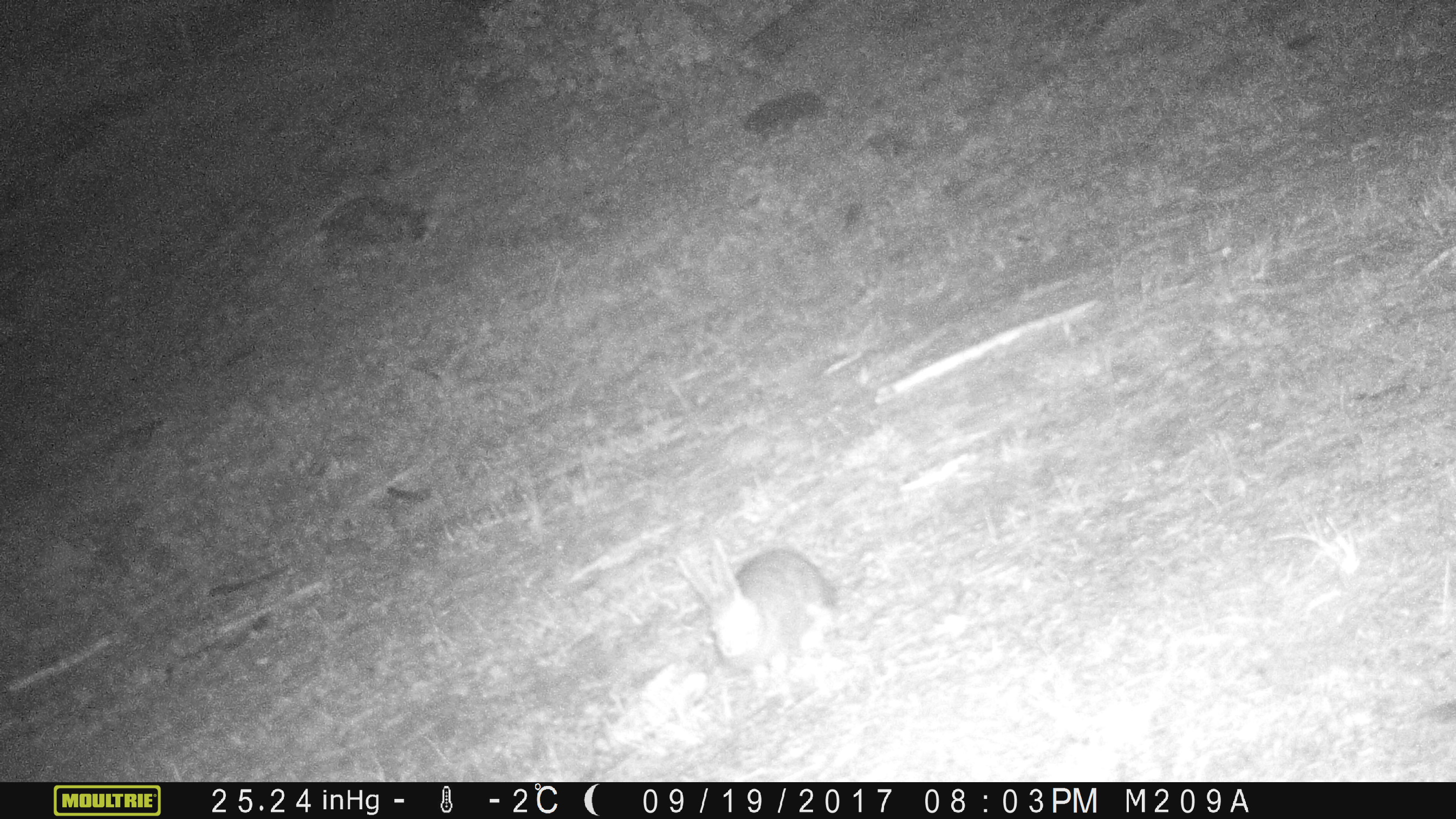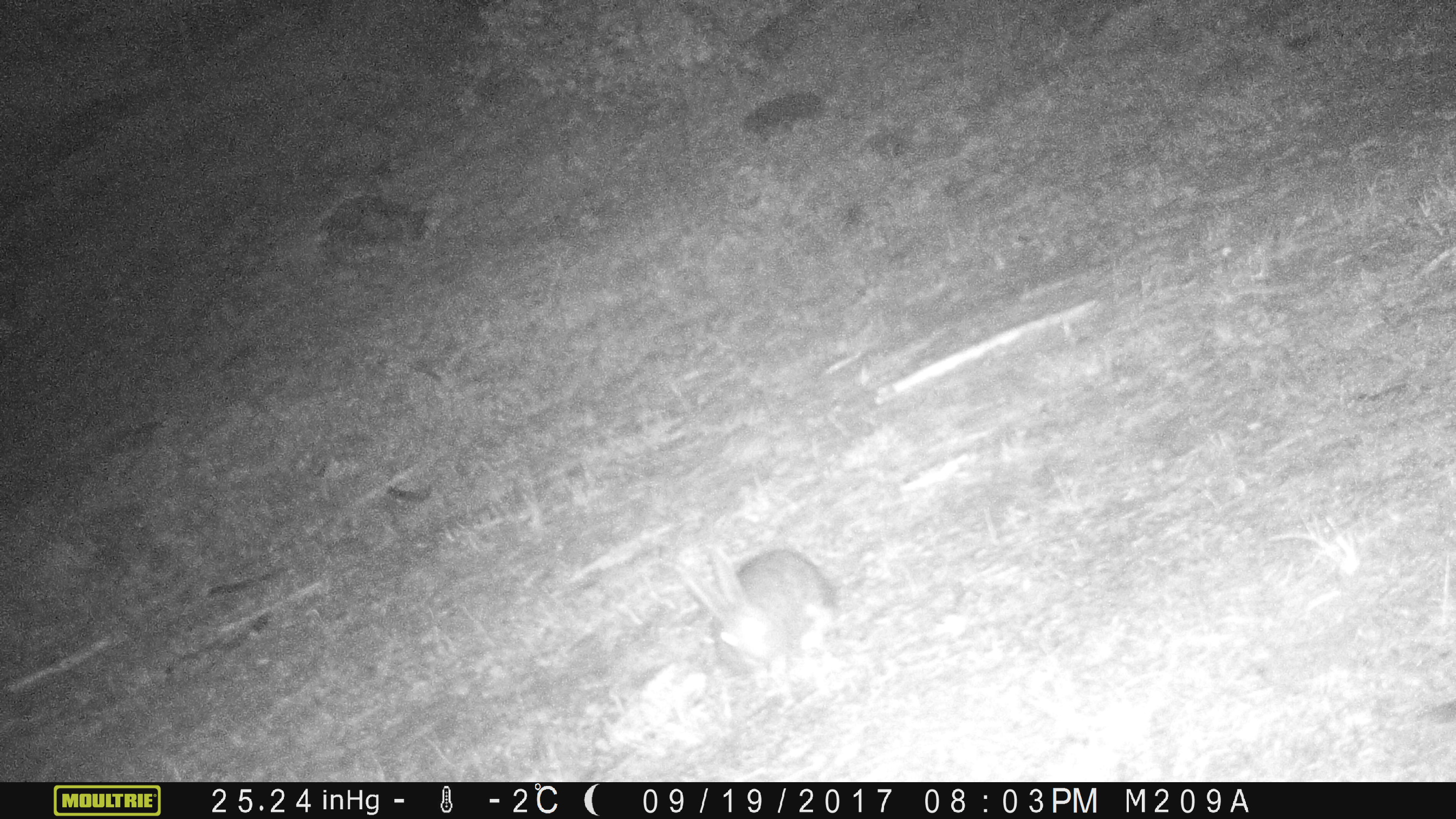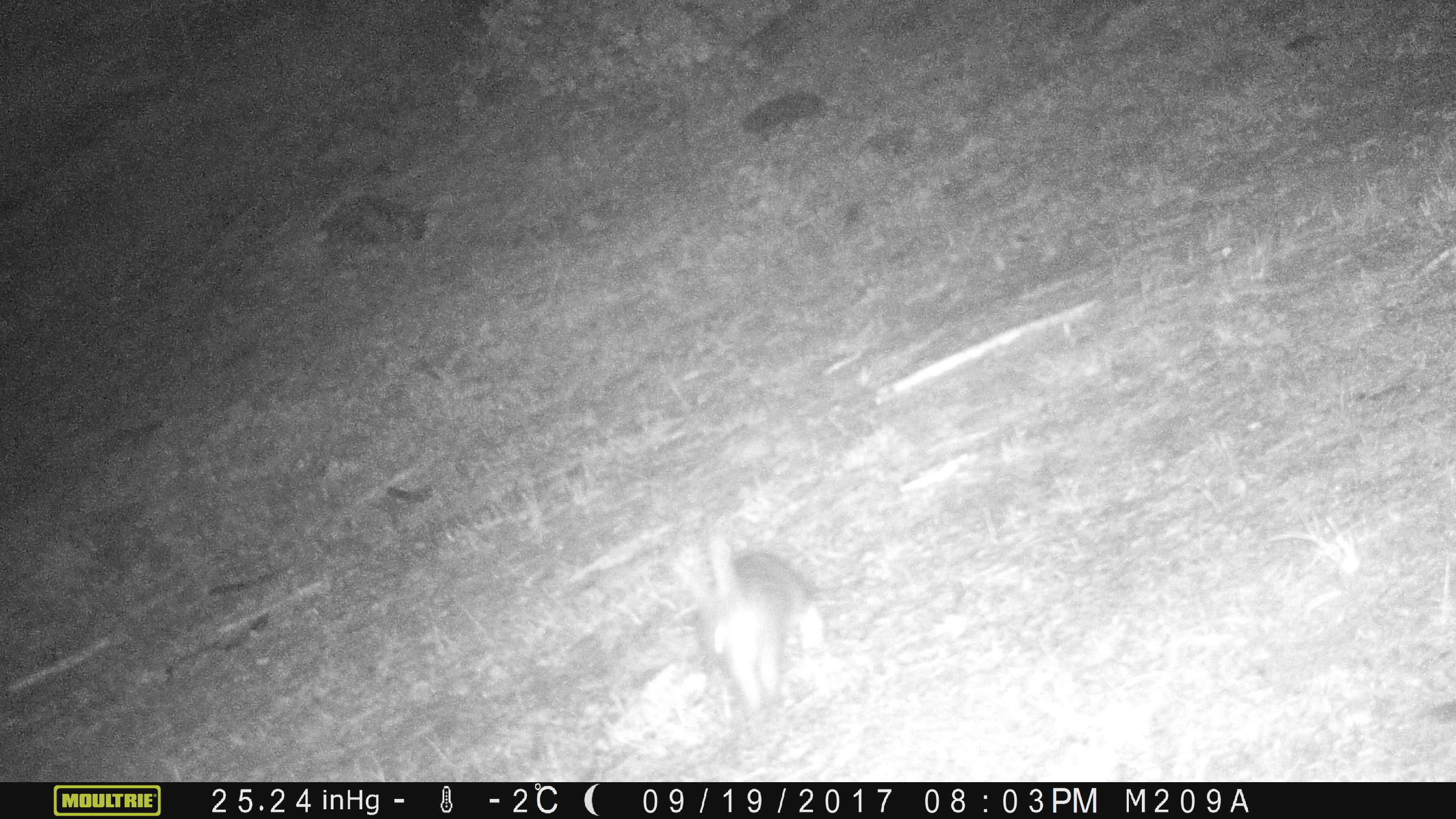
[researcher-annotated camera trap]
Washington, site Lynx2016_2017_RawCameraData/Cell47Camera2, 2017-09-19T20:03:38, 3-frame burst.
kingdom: Animalia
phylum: Chordata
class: Mammalia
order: Lagomorpha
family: Leporidae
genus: Lepus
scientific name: Lepus americanus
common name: snowshoe hare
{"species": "Lepus americanus (snowshoe hare)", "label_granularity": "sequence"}